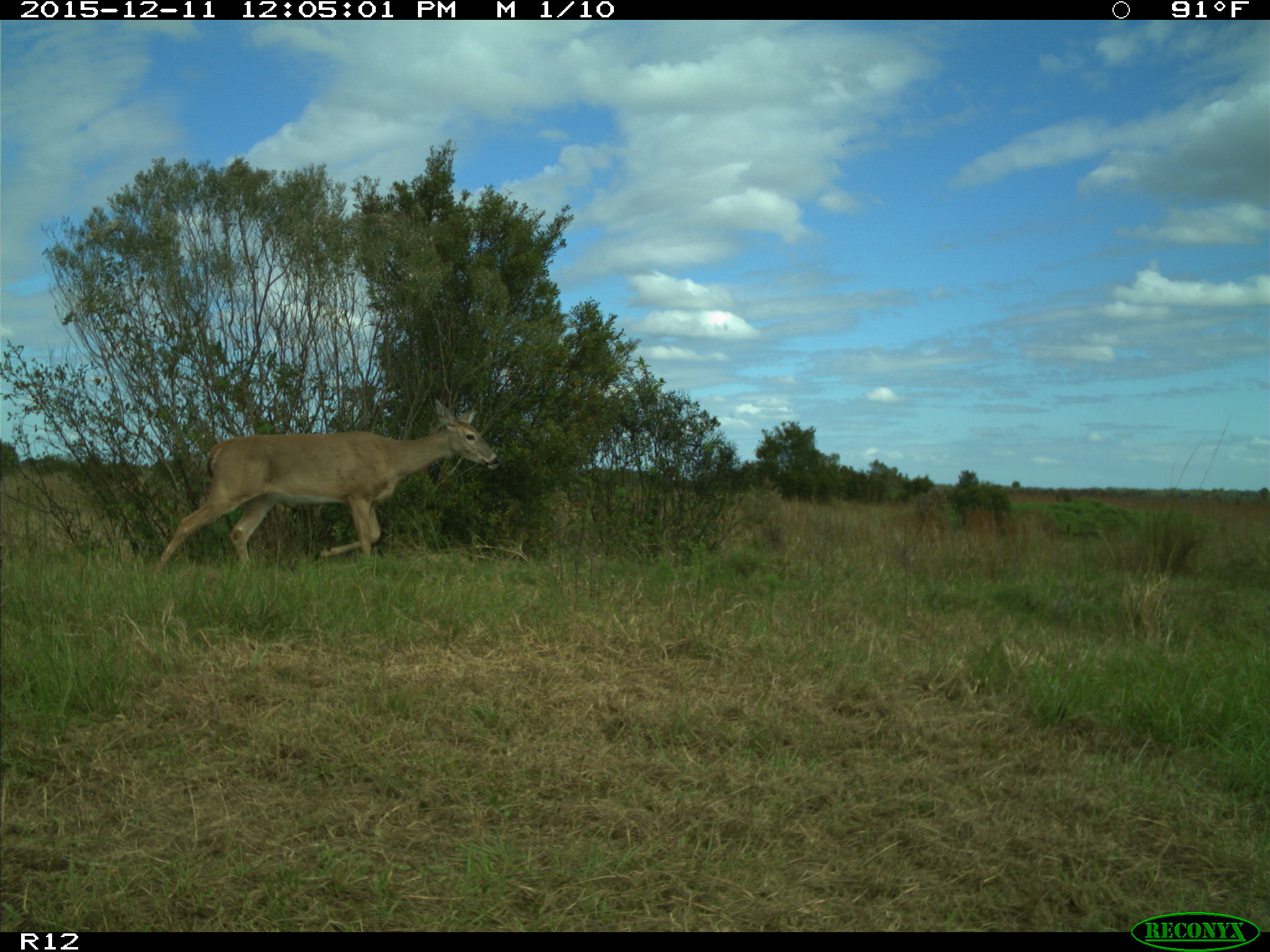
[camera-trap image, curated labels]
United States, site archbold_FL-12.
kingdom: Animalia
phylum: Chordata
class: Mammalia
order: Artiodactyla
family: Cervidae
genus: Odocoileus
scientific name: Odocoileus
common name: deer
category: unidentified deer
Unidentified deer (deer) (Odocoileus).